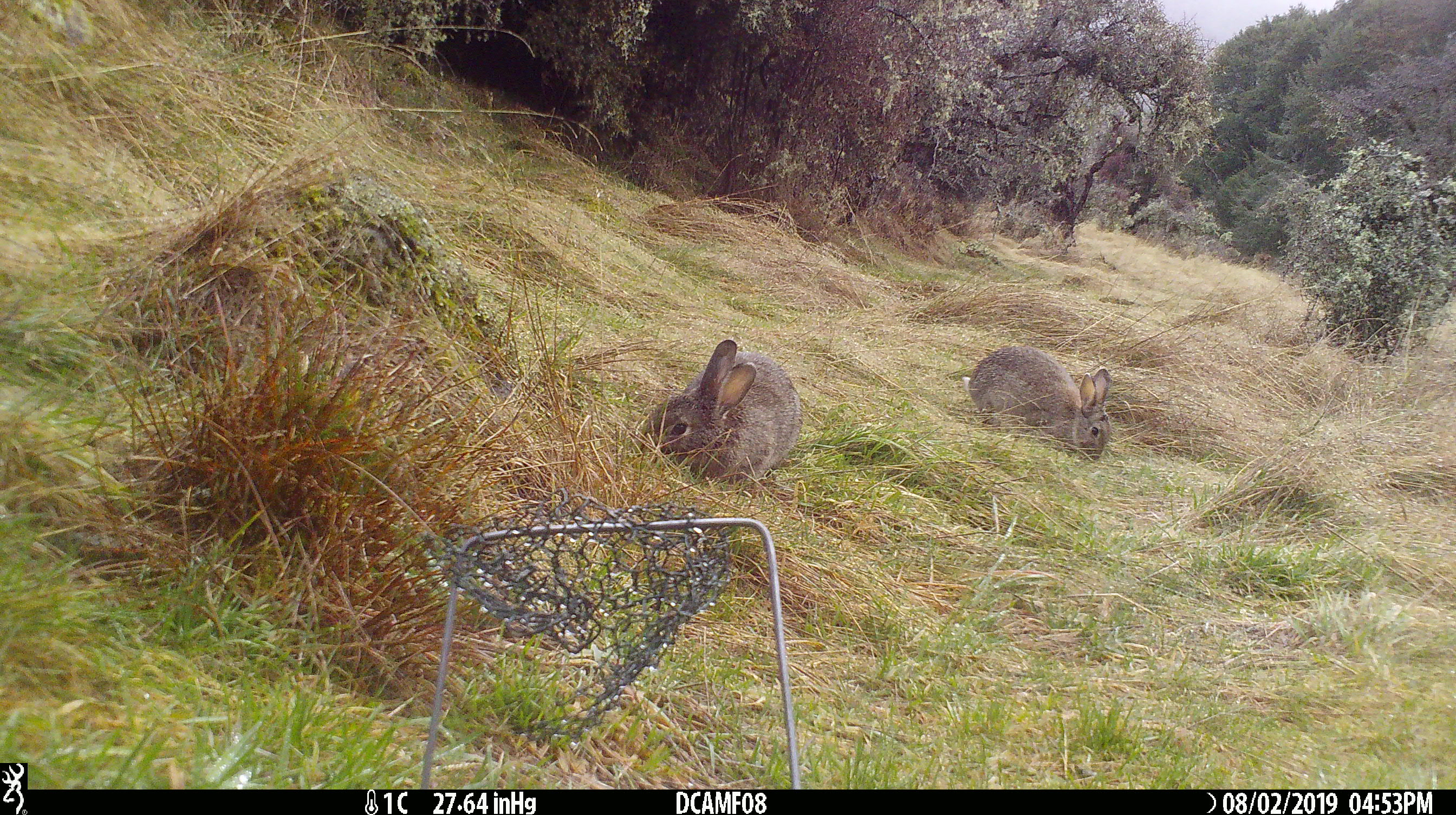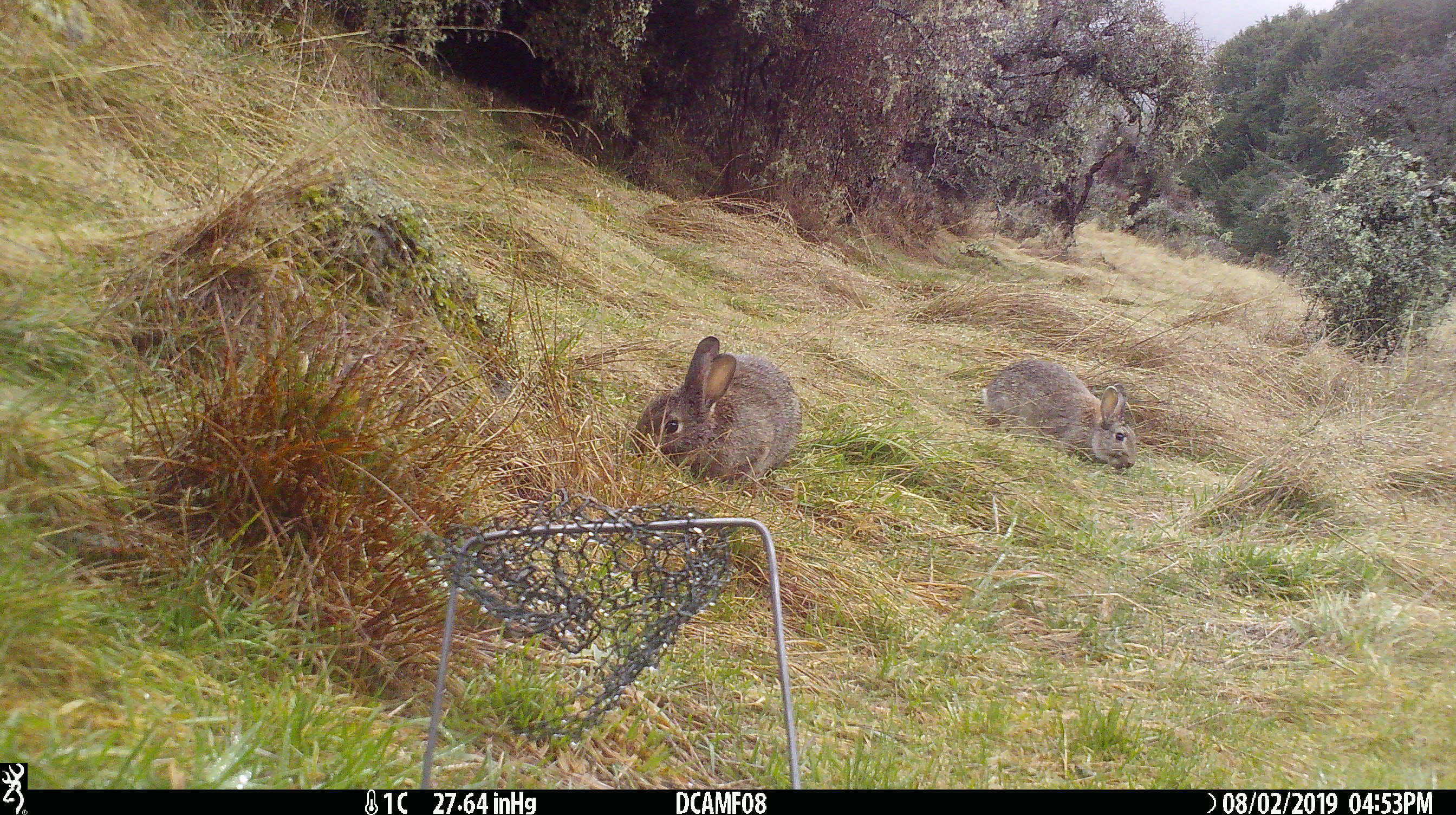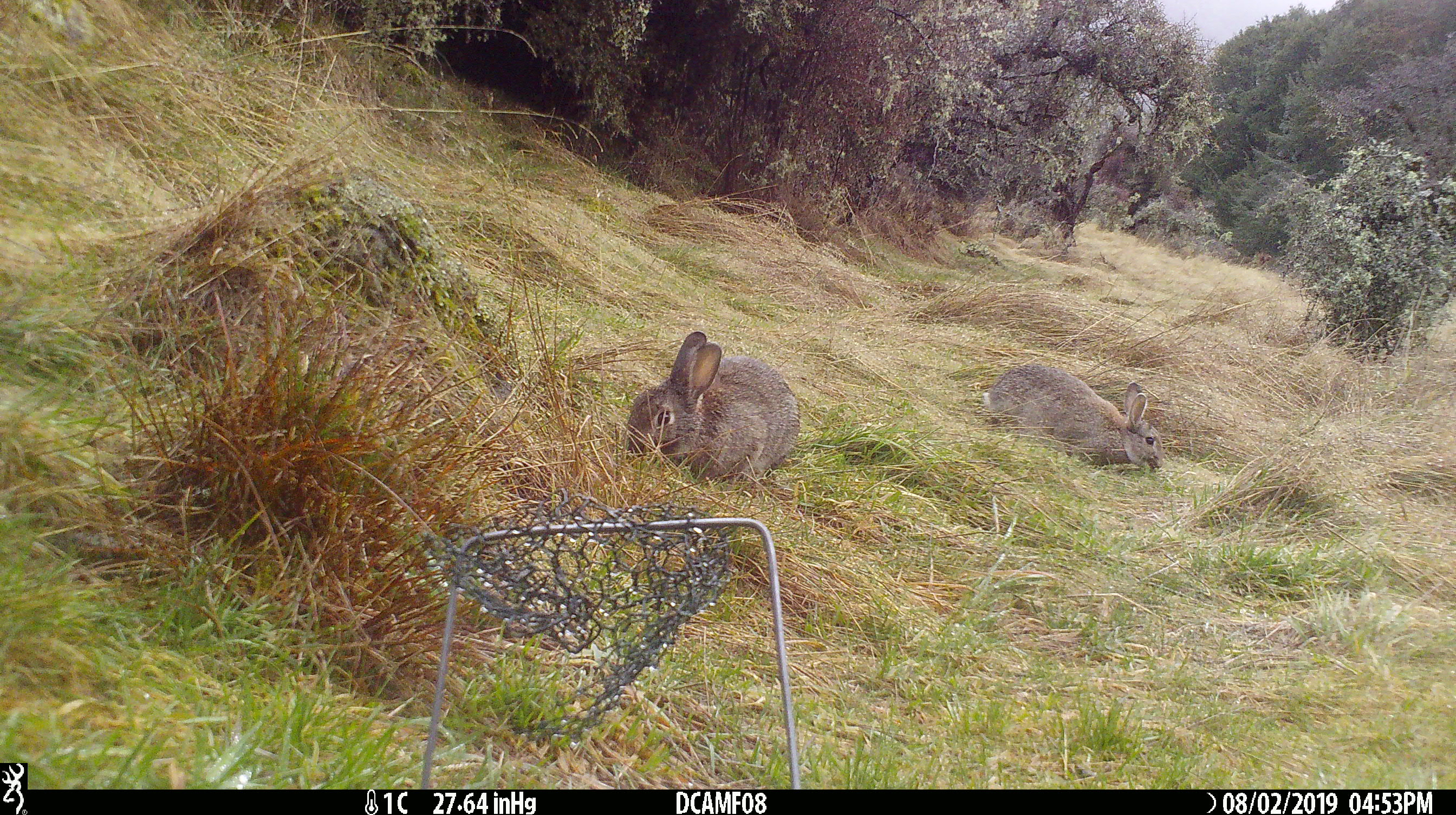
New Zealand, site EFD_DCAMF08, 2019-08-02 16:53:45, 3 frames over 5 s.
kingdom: Animalia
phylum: Chordata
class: Mammalia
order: Lagomorpha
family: Leporidae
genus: Oryctolagus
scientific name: Oryctolagus cuniculus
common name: european rabbit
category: rabbit